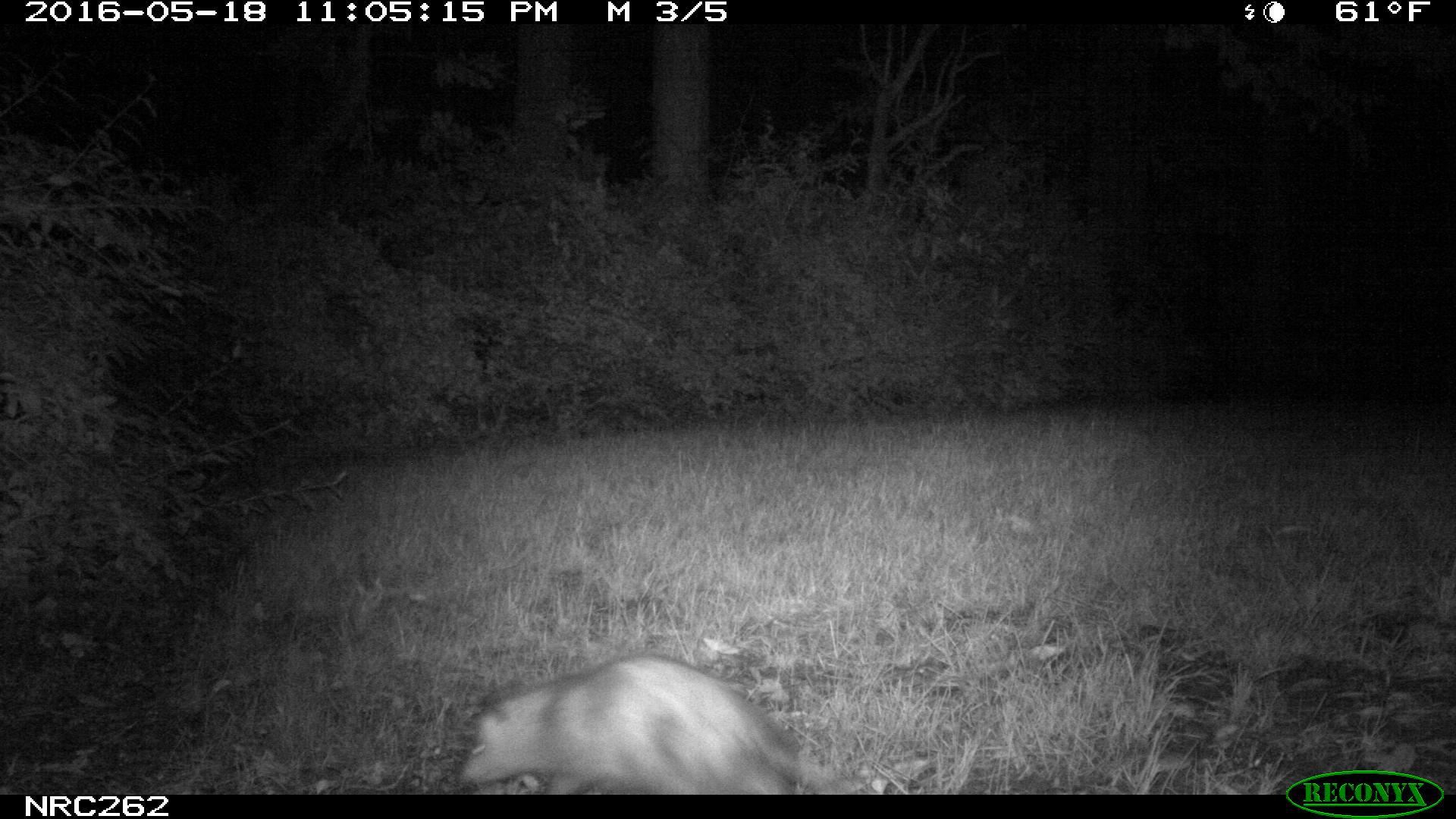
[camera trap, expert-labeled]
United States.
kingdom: Animalia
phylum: Chordata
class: Mammalia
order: Didelphimorphia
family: Didelphidae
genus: Didelphis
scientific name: Didelphis virginiana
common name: virginia opossum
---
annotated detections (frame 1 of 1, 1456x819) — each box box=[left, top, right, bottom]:
Virginia Opossum: box=[445, 652, 865, 795]